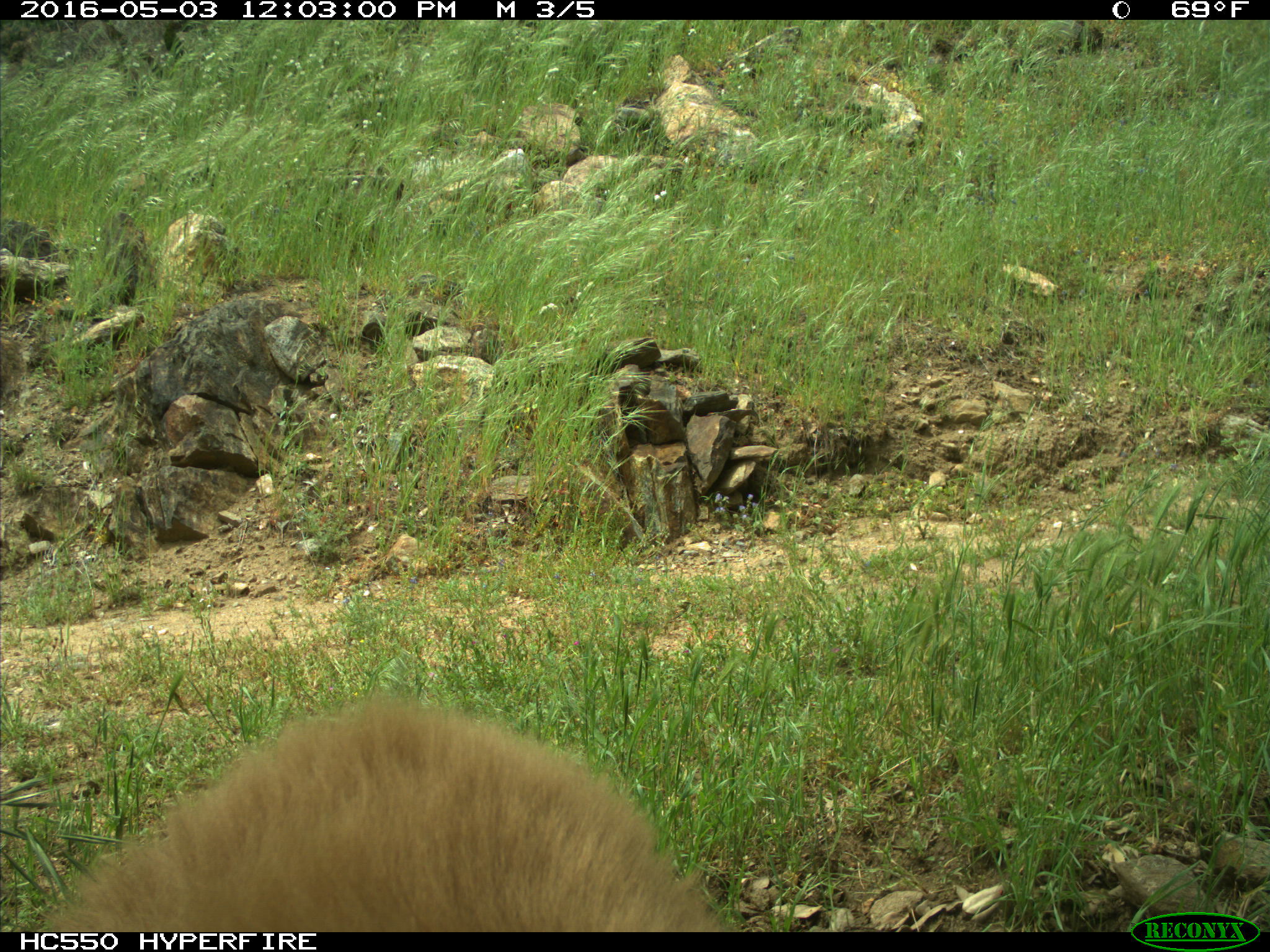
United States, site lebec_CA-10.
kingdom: Animalia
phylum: Chordata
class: Mammalia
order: Carnivora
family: Ursidae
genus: Ursus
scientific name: Ursus americanus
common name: american black bear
Ursus americanus (american black bear).